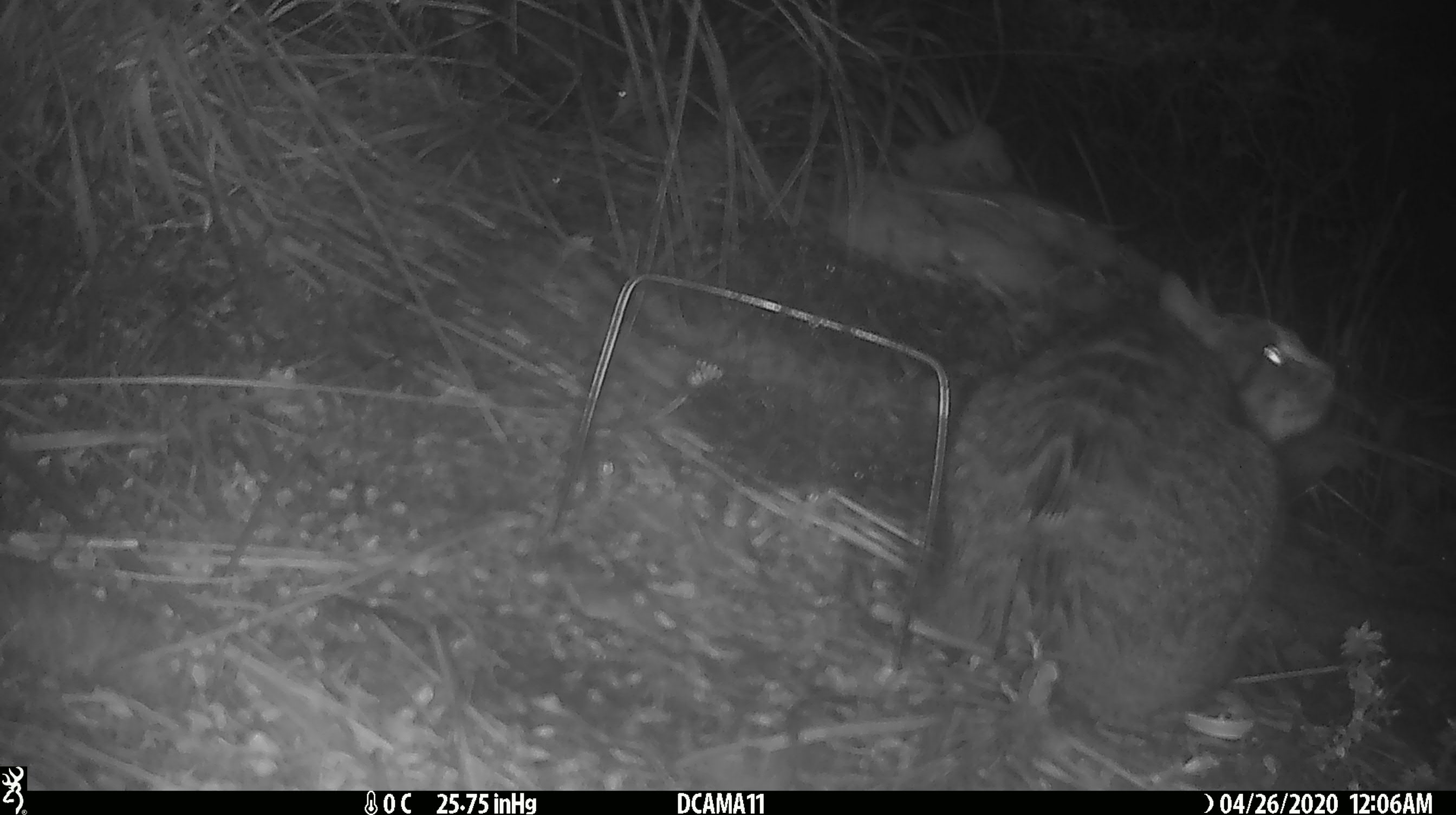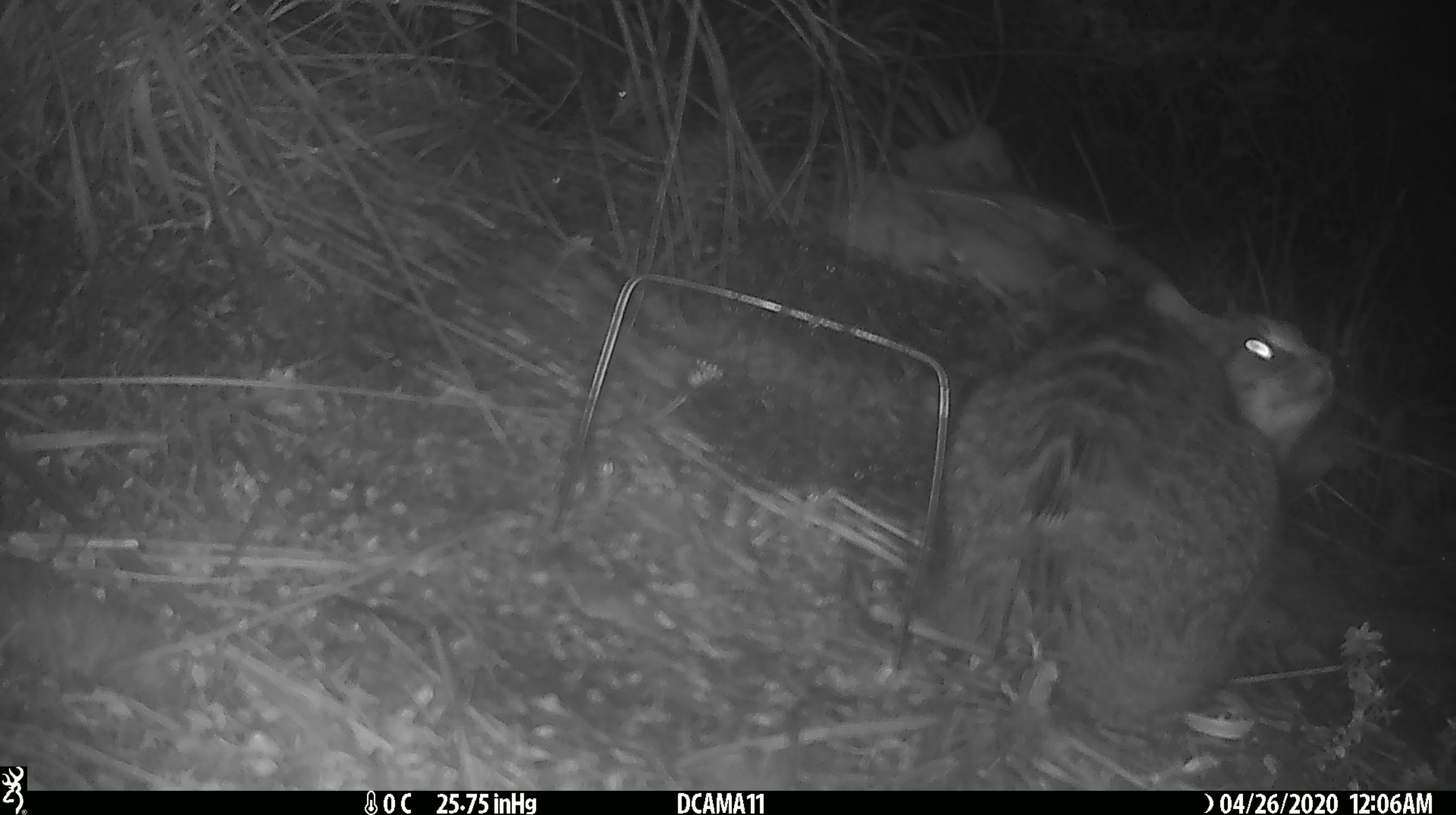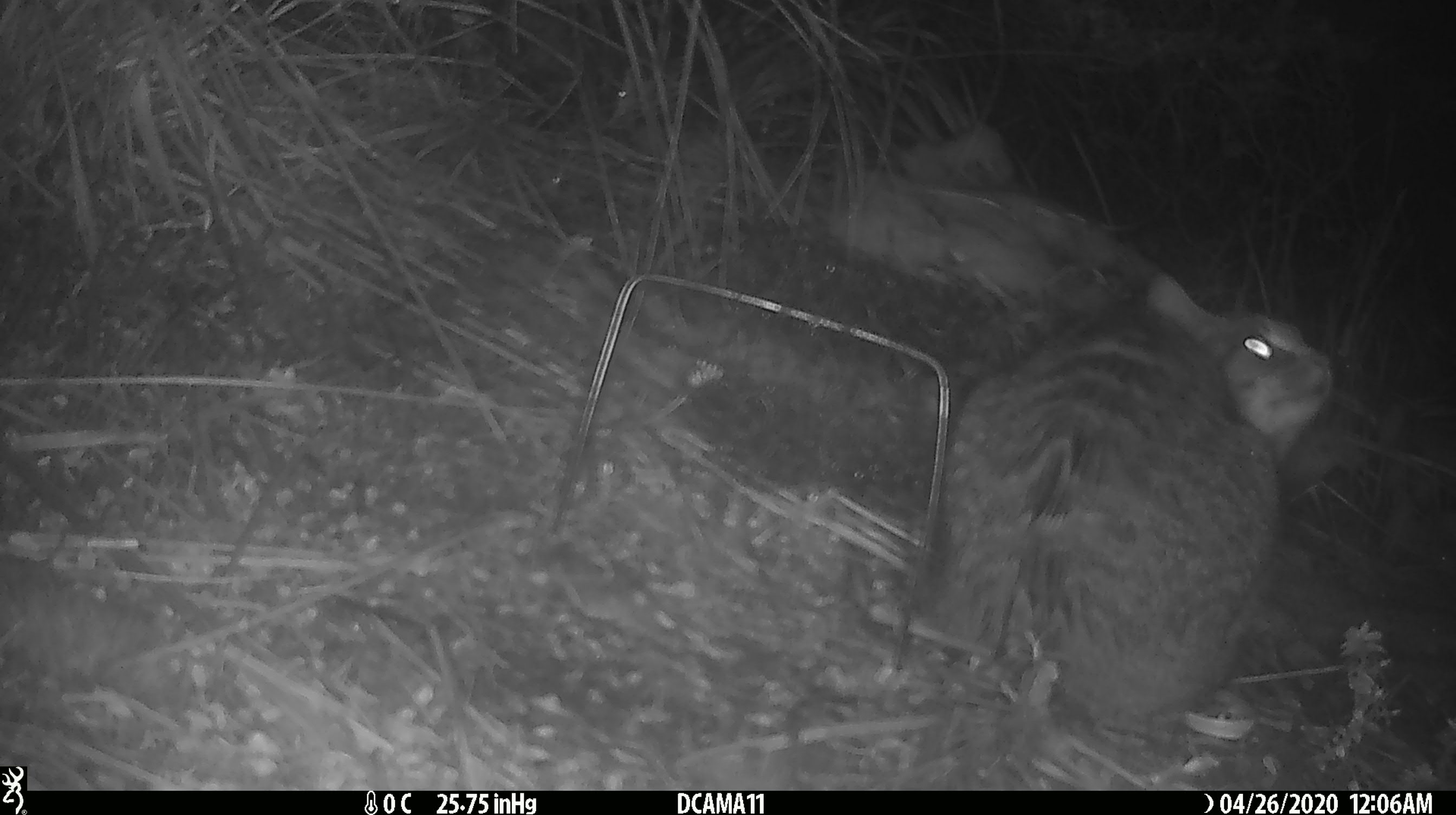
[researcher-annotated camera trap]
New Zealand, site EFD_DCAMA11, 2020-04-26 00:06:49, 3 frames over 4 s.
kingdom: Animalia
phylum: Chordata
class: Mammalia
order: Carnivora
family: Felidae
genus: Felis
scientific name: Felis catus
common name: domestic cat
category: cat